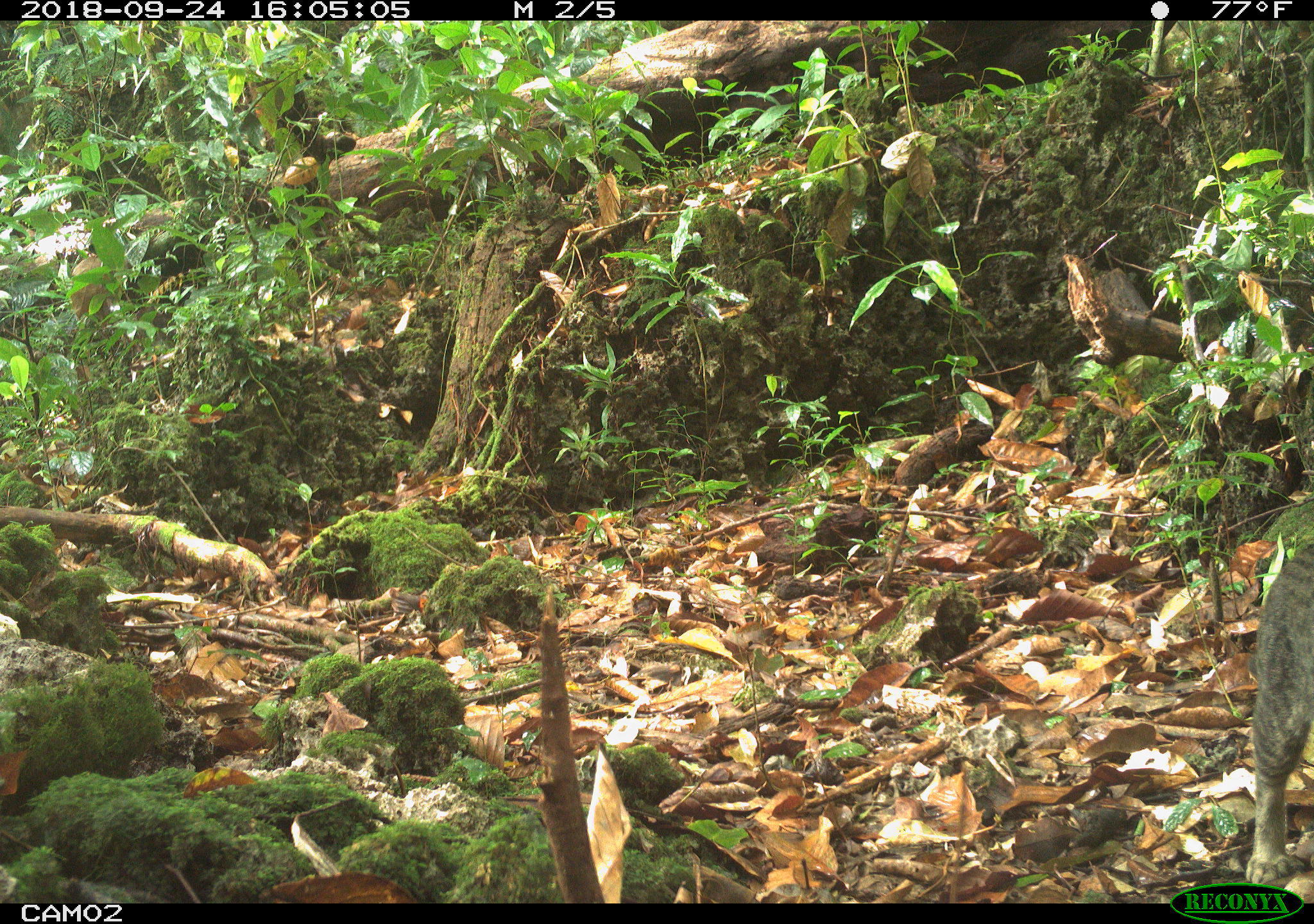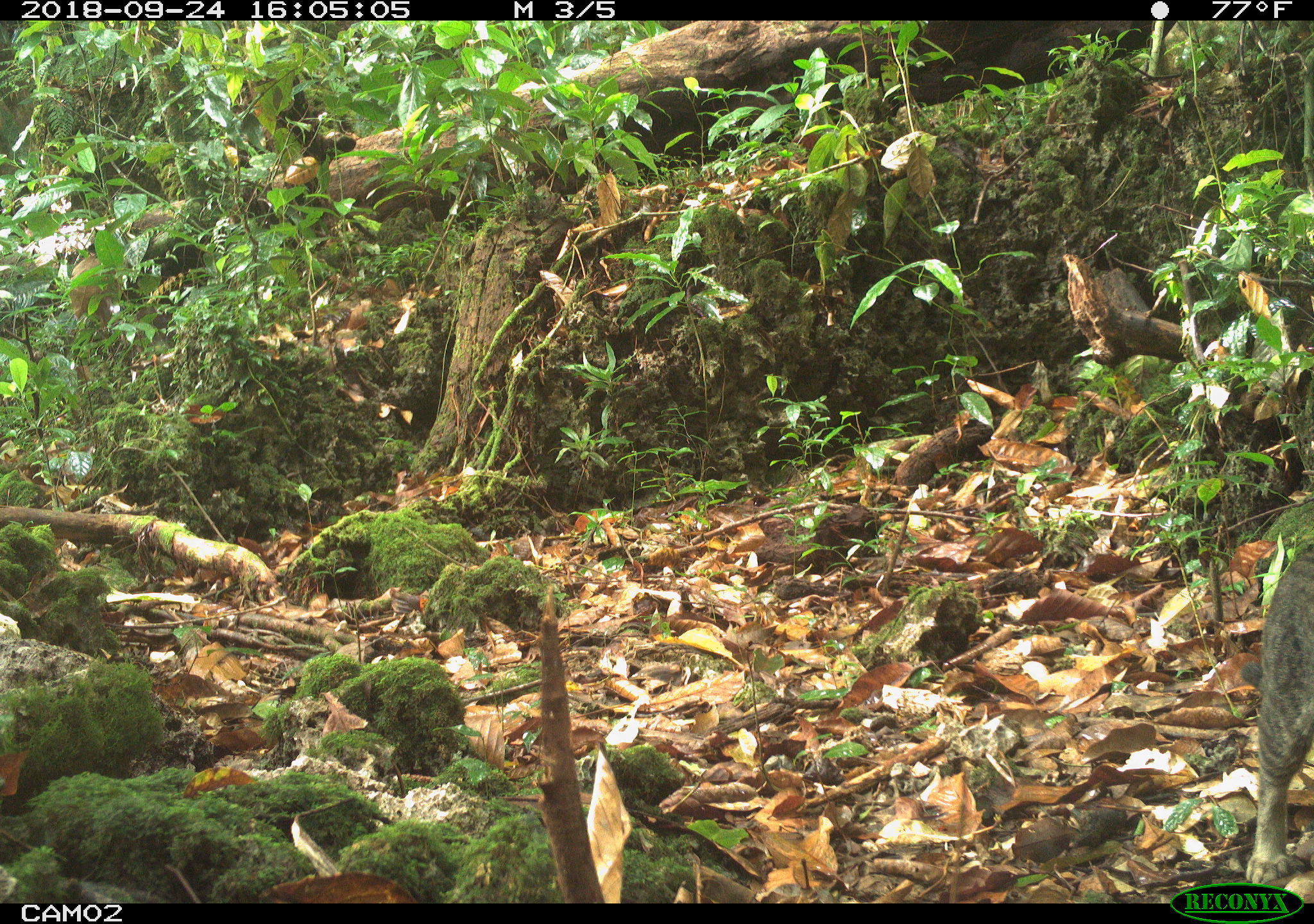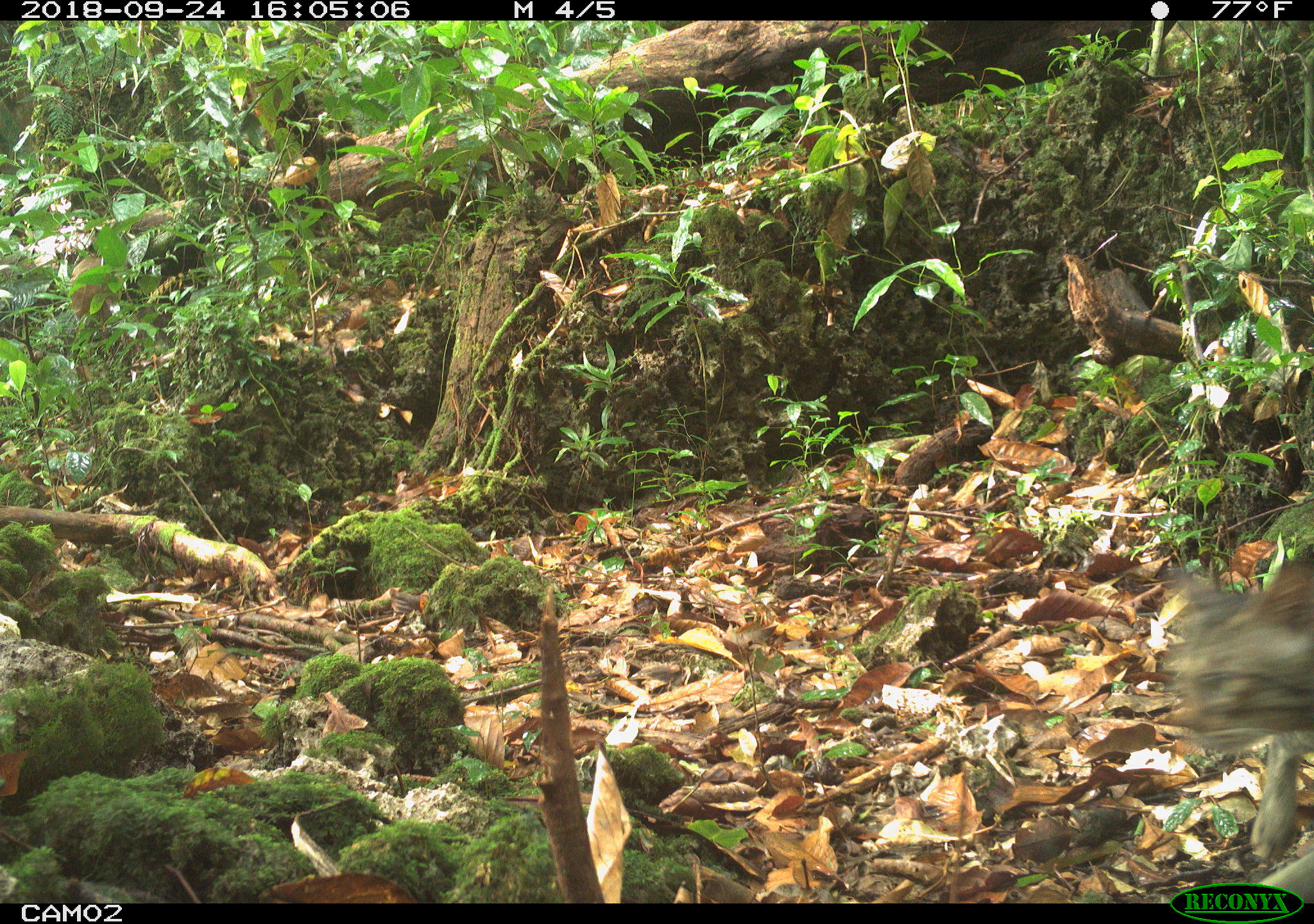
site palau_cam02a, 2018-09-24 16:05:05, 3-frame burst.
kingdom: Animalia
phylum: Chordata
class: Mammalia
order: Carnivora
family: Felidae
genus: Felis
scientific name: Felis catus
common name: cat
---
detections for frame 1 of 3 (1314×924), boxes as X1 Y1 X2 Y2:
cat: 1245 537 1313 889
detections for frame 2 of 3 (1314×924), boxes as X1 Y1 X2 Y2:
cat: 1247 543 1313 889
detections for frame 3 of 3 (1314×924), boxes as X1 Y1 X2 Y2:
cat: 1152 538 1314 871